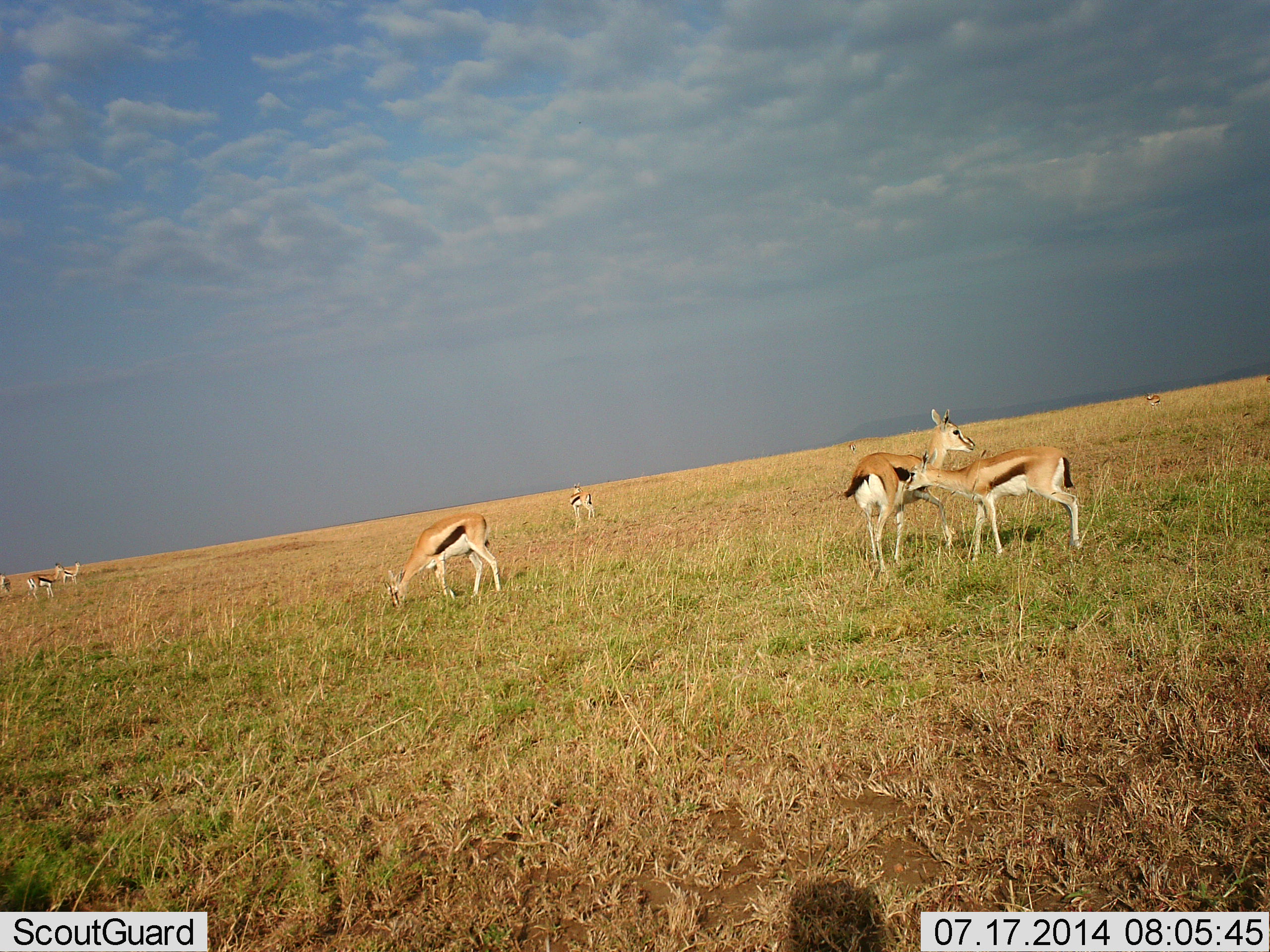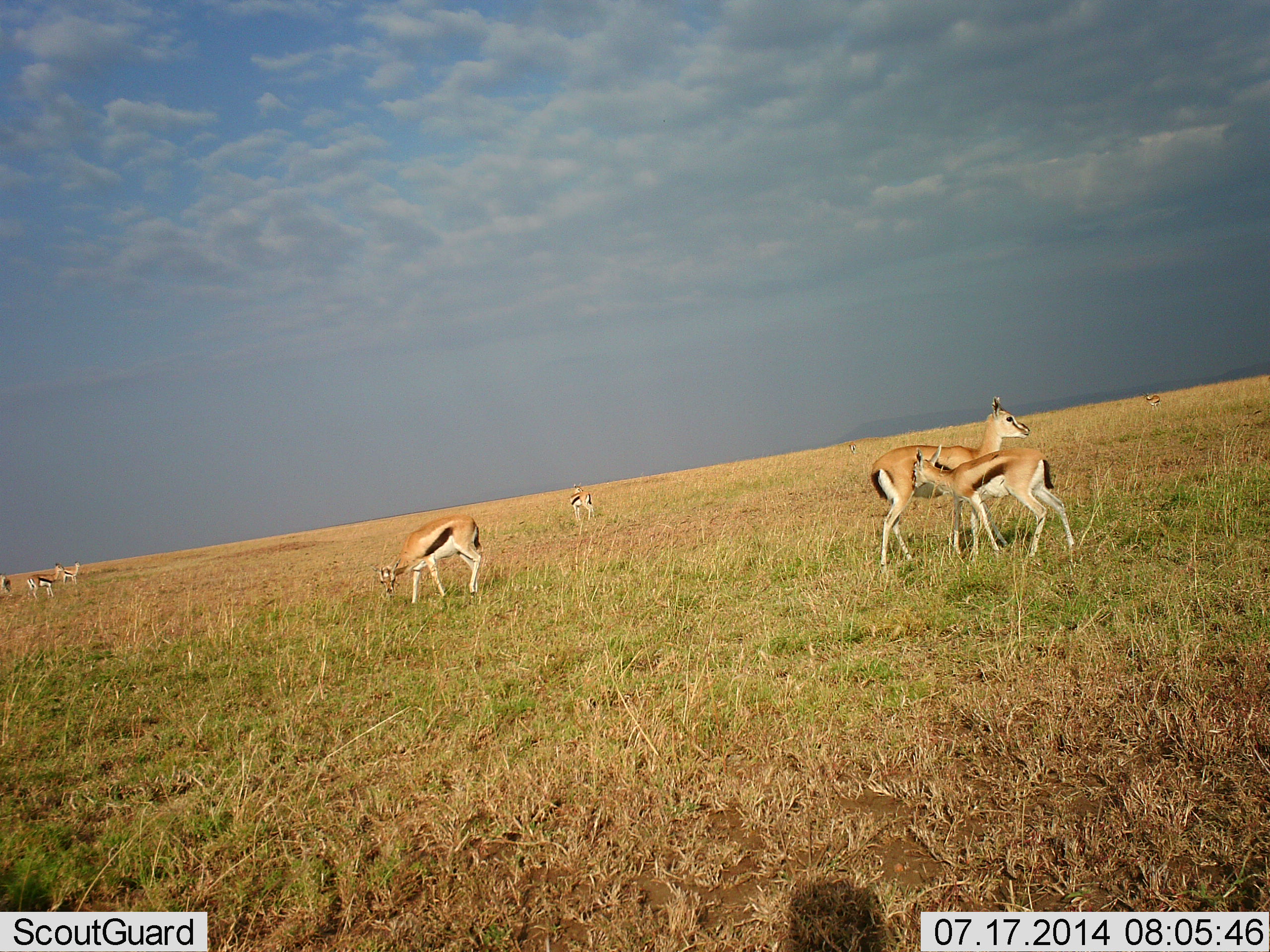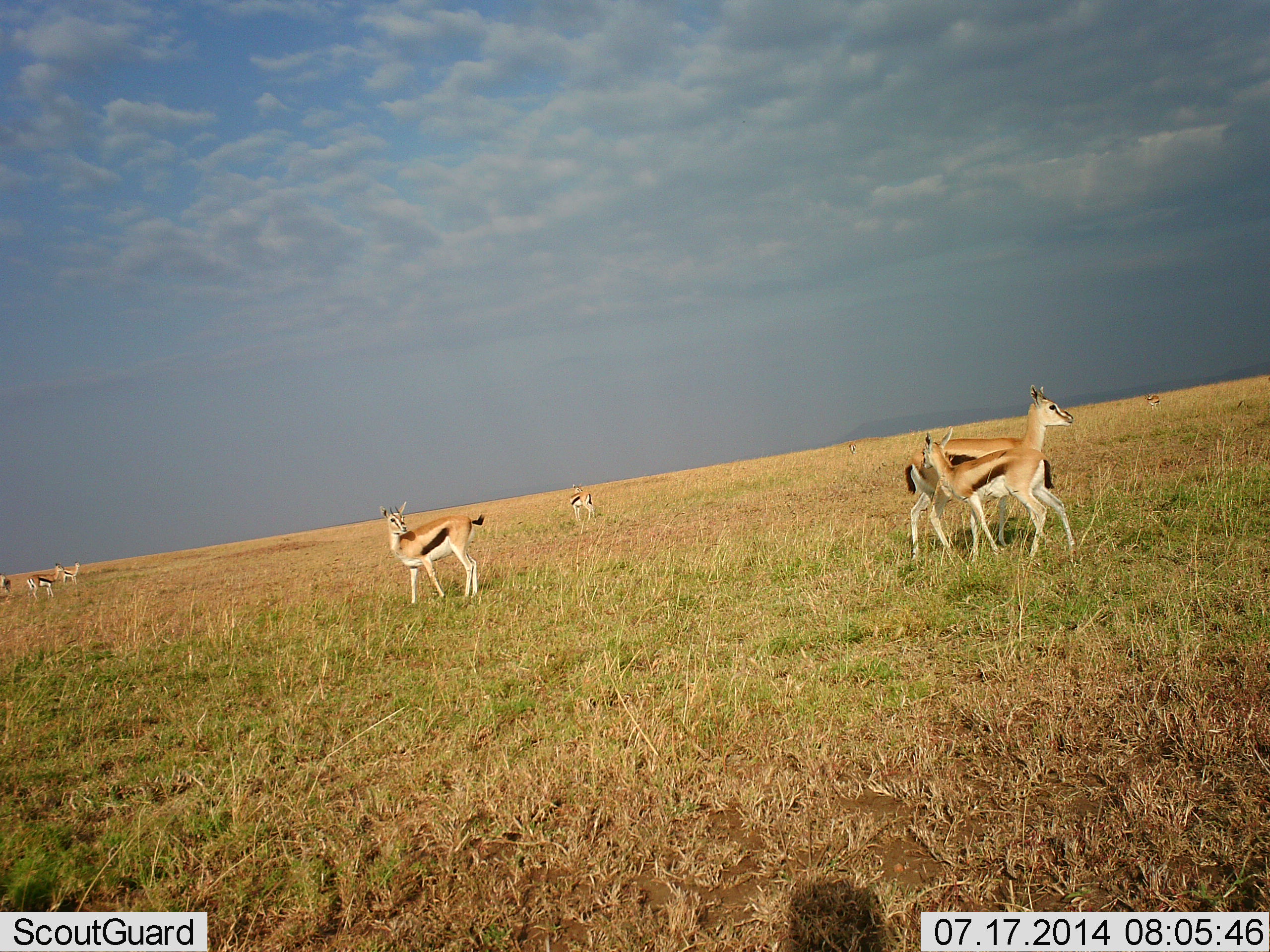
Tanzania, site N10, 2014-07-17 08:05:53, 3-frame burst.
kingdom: Animalia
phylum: Chordata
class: Mammalia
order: Artiodactyla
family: Bovidae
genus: Eudorcas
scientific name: Eudorcas thomsonii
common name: thomson's gazelle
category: gazellethomsons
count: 7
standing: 70%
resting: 10%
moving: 60%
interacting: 40%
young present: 60%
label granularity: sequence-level